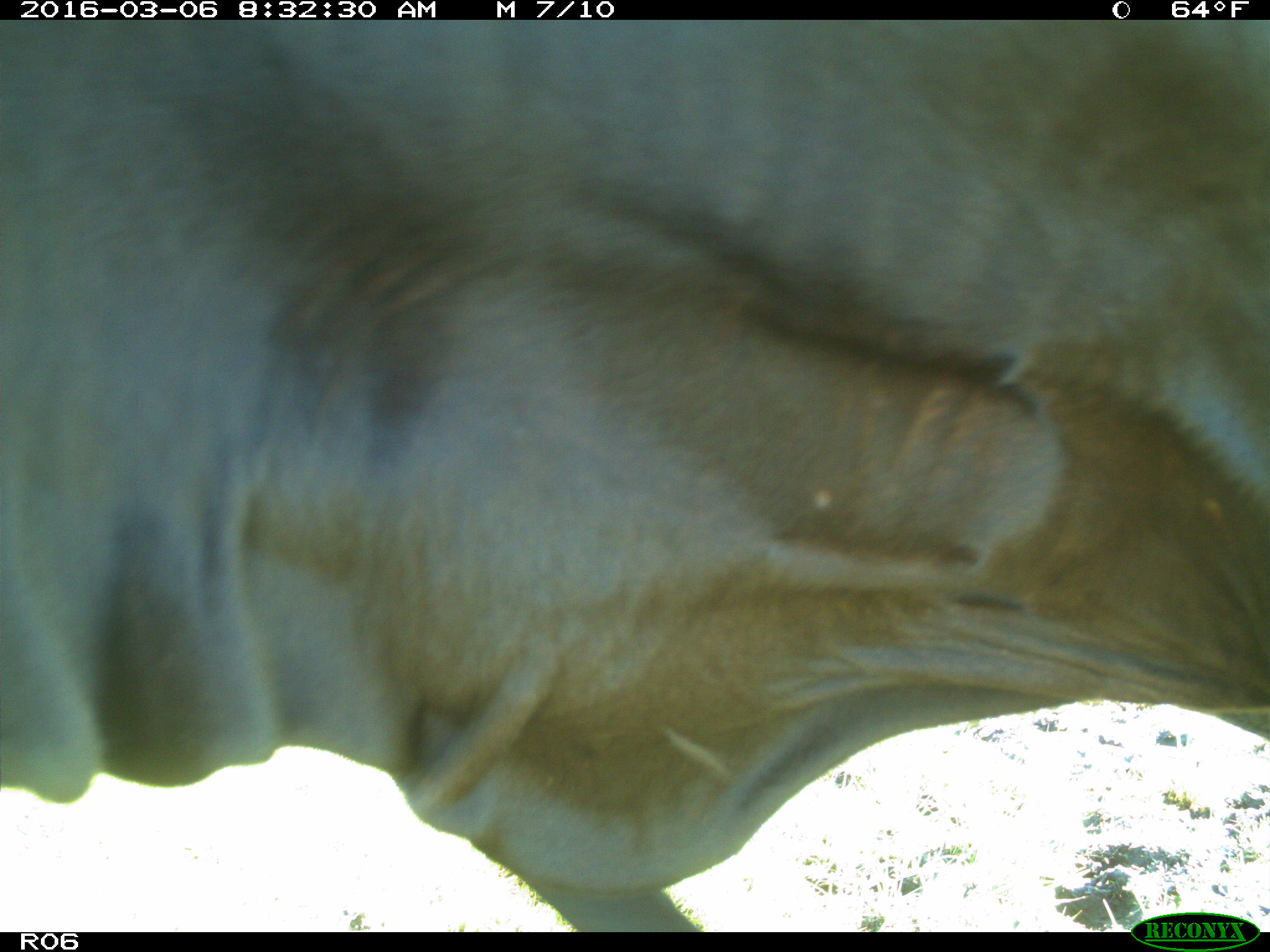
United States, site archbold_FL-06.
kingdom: Animalia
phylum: Chordata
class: Mammalia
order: Artiodactyla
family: Bovidae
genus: Bos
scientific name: Bos taurus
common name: domestic cow